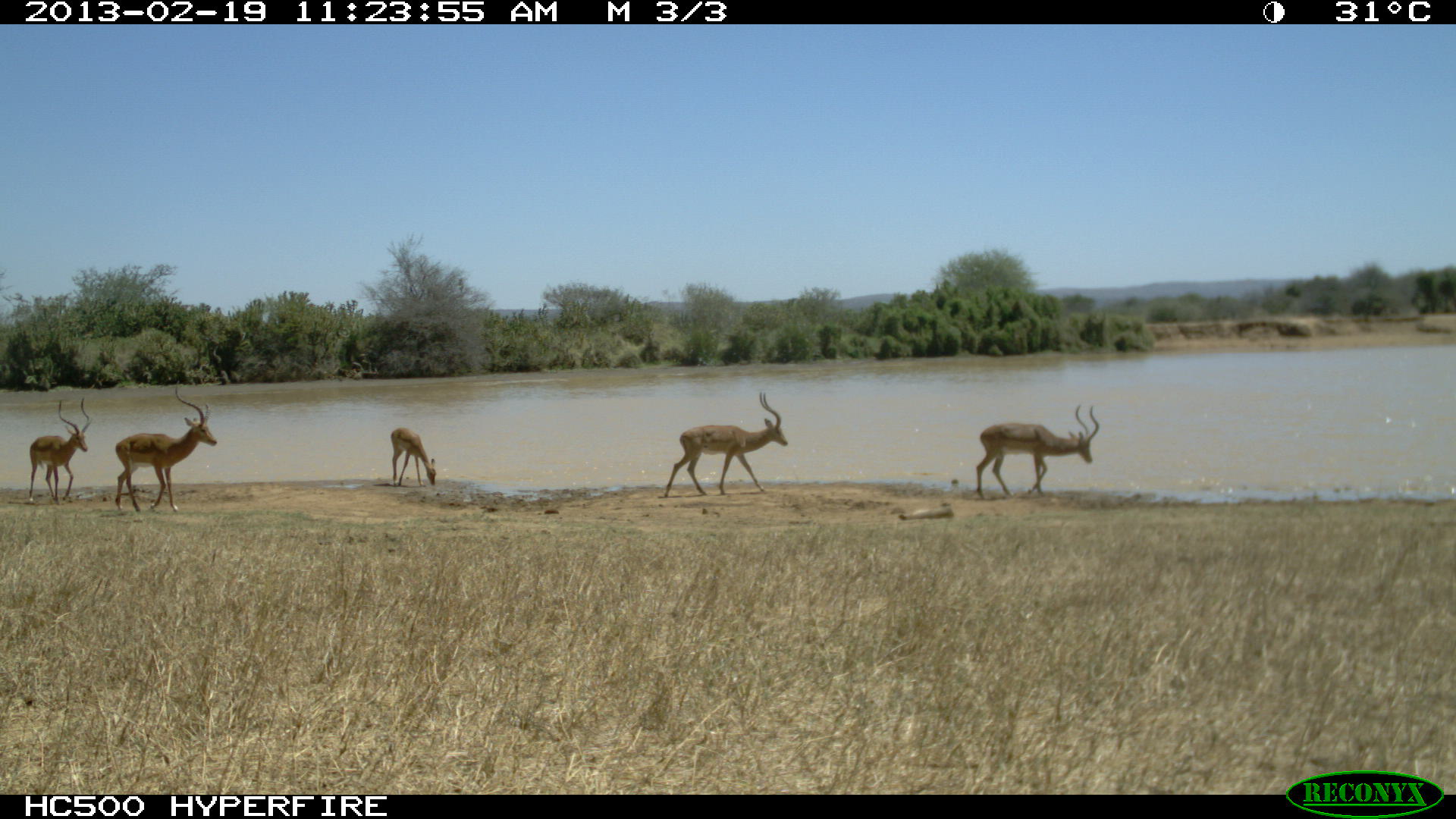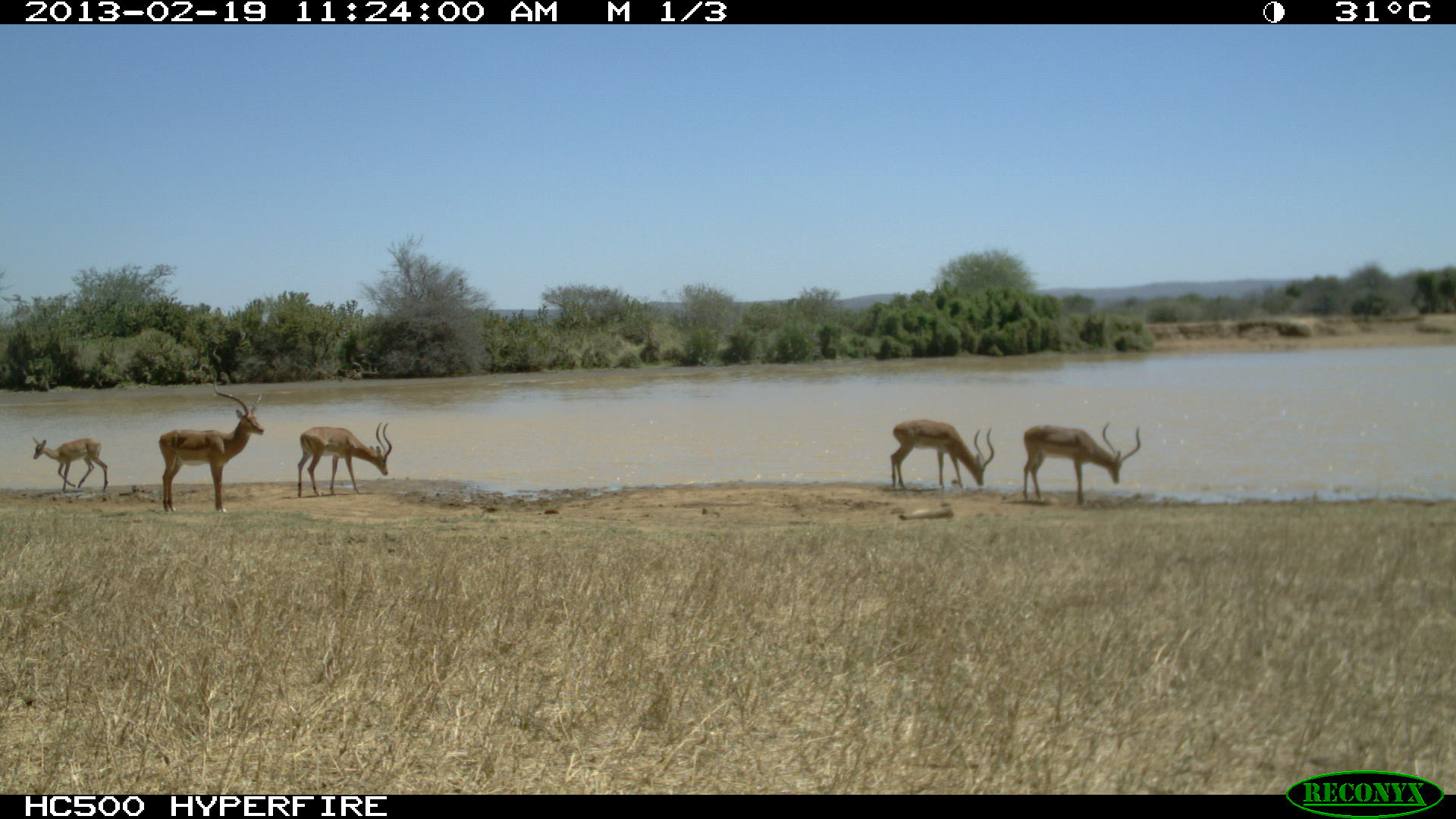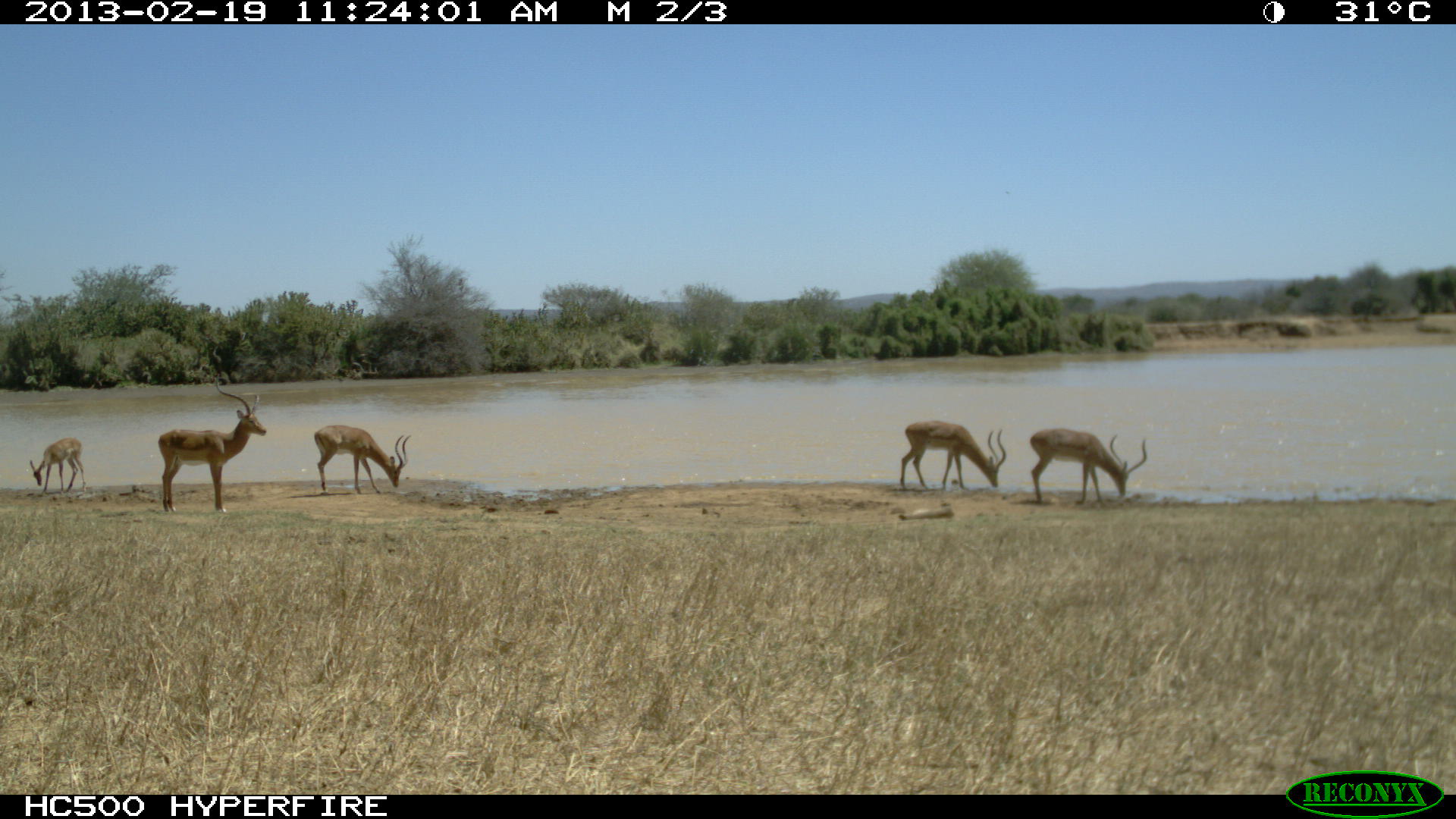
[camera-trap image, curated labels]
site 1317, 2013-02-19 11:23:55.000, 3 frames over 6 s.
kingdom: Animalia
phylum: Chordata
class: Mammalia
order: Artiodactyla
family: Bovidae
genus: Aepyceros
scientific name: Aepyceros melampus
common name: impala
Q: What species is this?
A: Aepyceros melampus (impala).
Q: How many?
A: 5.